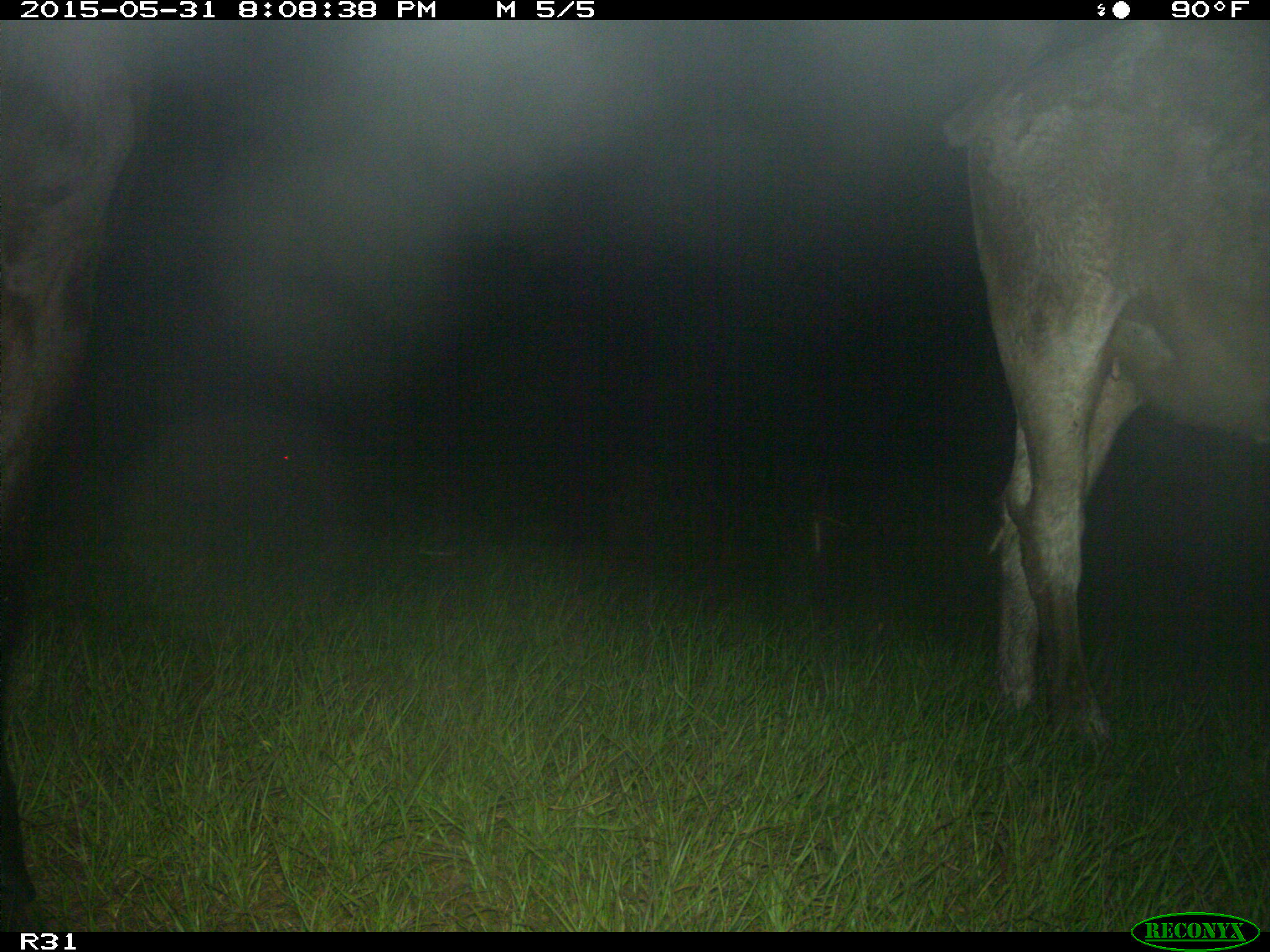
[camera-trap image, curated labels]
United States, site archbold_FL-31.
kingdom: Animalia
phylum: Chordata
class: Mammalia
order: Artiodactyla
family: Bovidae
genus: Bos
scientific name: Bos taurus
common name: domestic cow